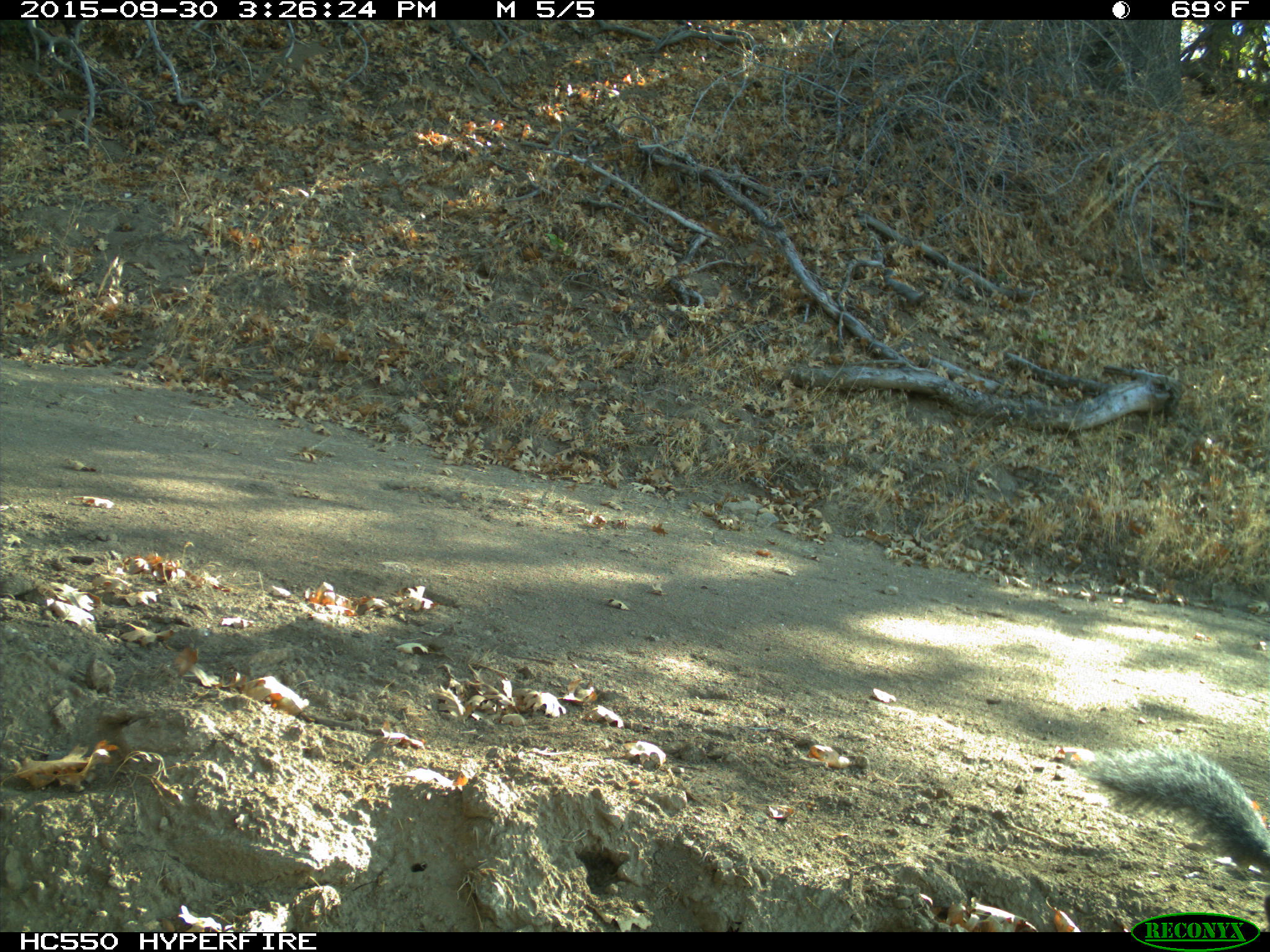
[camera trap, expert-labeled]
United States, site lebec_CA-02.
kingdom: Animalia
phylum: Chordata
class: Mammalia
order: Rodentia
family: Sciuridae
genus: Sciurus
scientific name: Sciurus carolinensis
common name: eastern gray squirrel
Sciurus carolinensis (eastern gray squirrel).